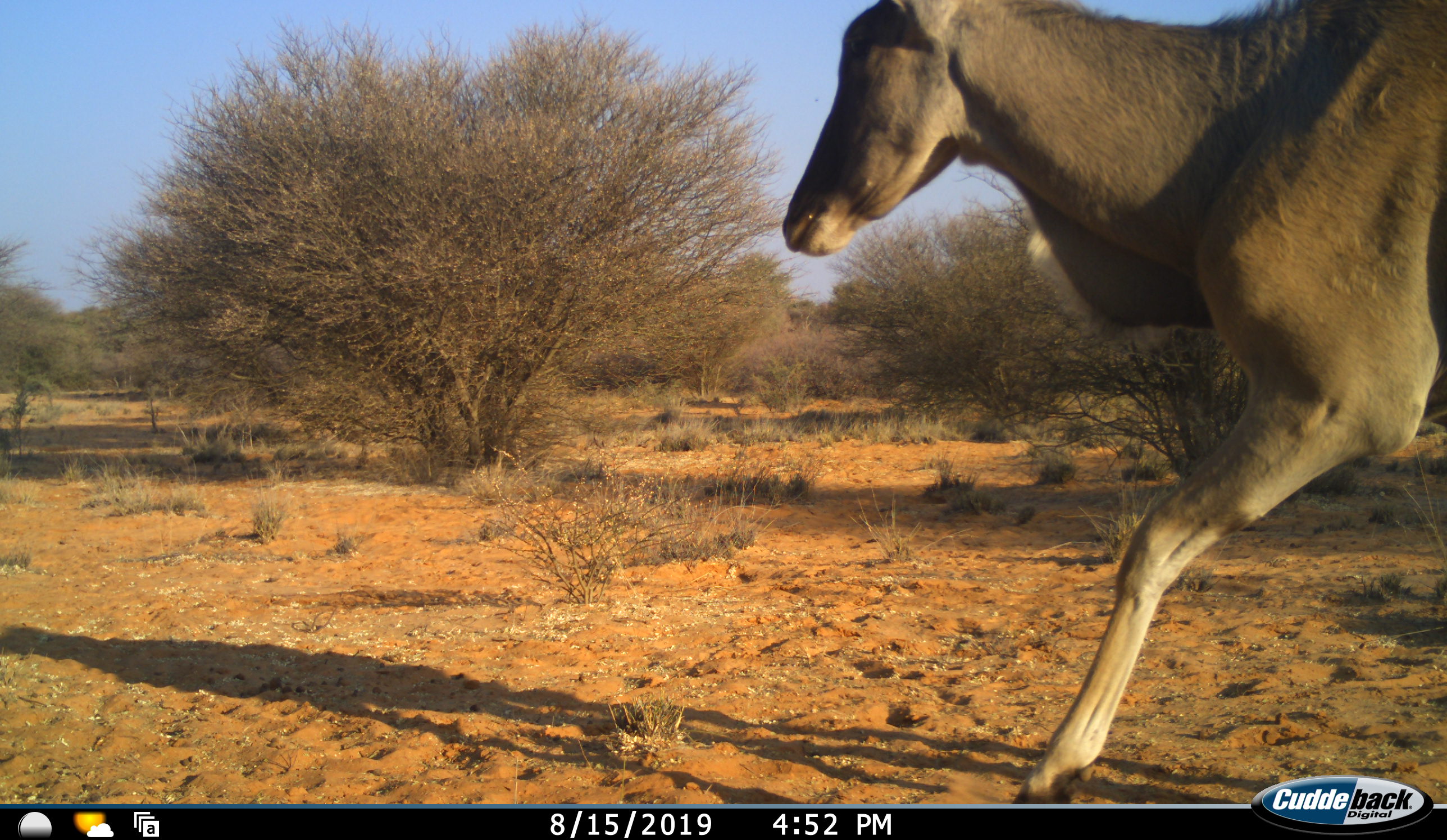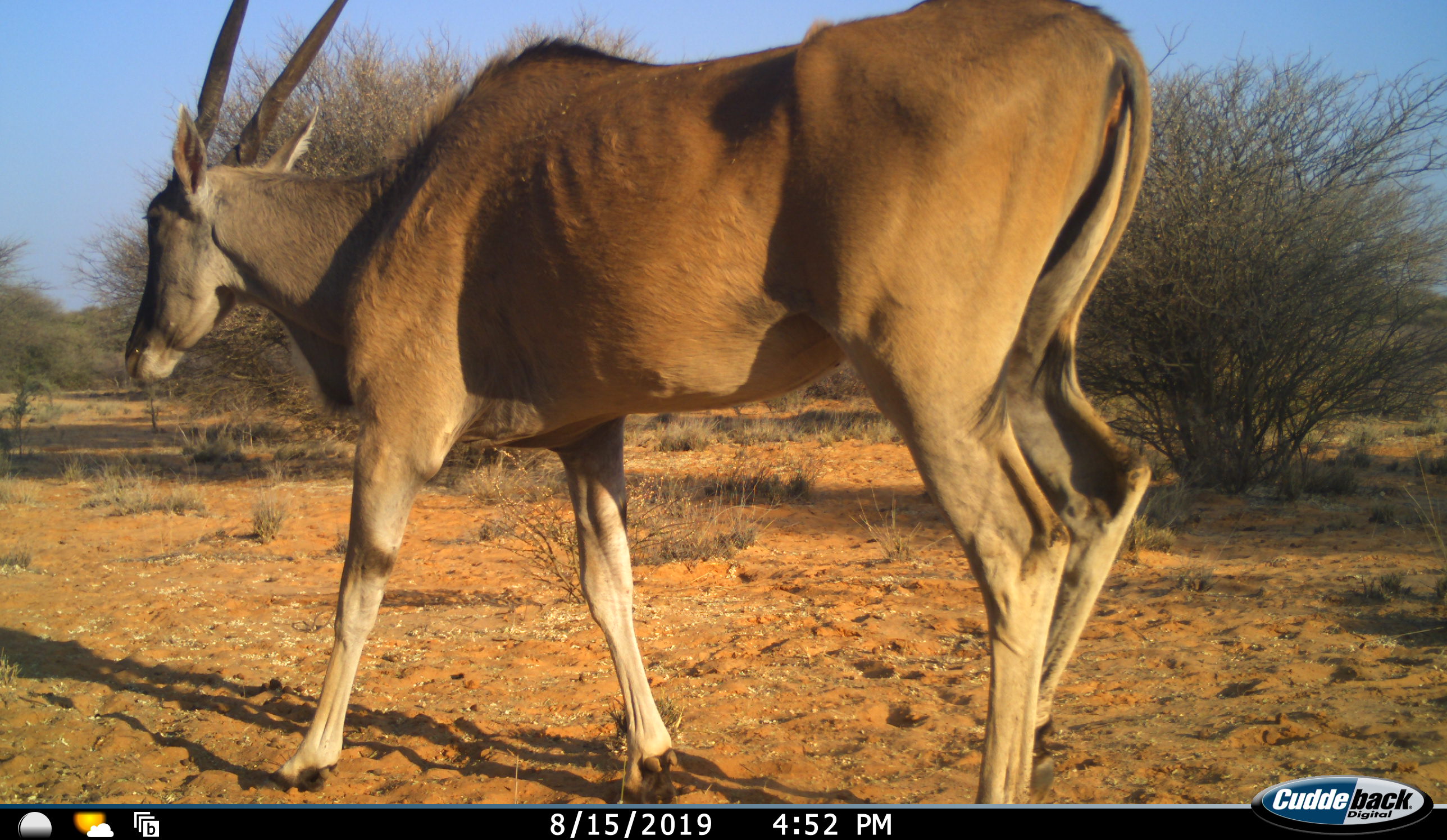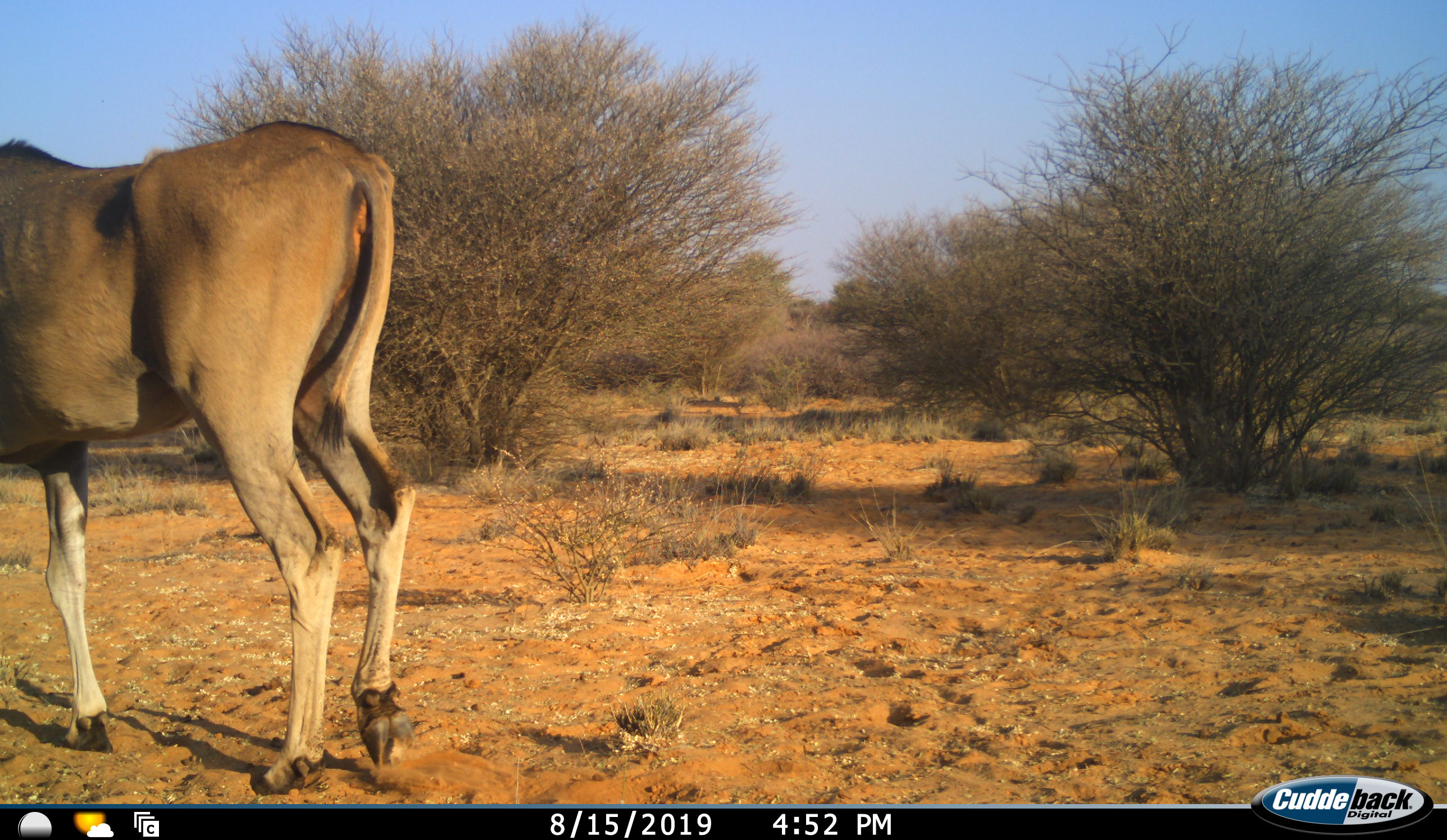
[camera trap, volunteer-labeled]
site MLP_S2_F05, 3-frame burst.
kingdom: Animalia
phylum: Chordata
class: Mammalia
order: Artiodactyla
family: Bovidae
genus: Tragelaphus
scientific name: Tragelaphus oryx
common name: eland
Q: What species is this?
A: Eland (Tragelaphus oryx).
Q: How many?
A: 1.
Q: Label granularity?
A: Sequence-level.